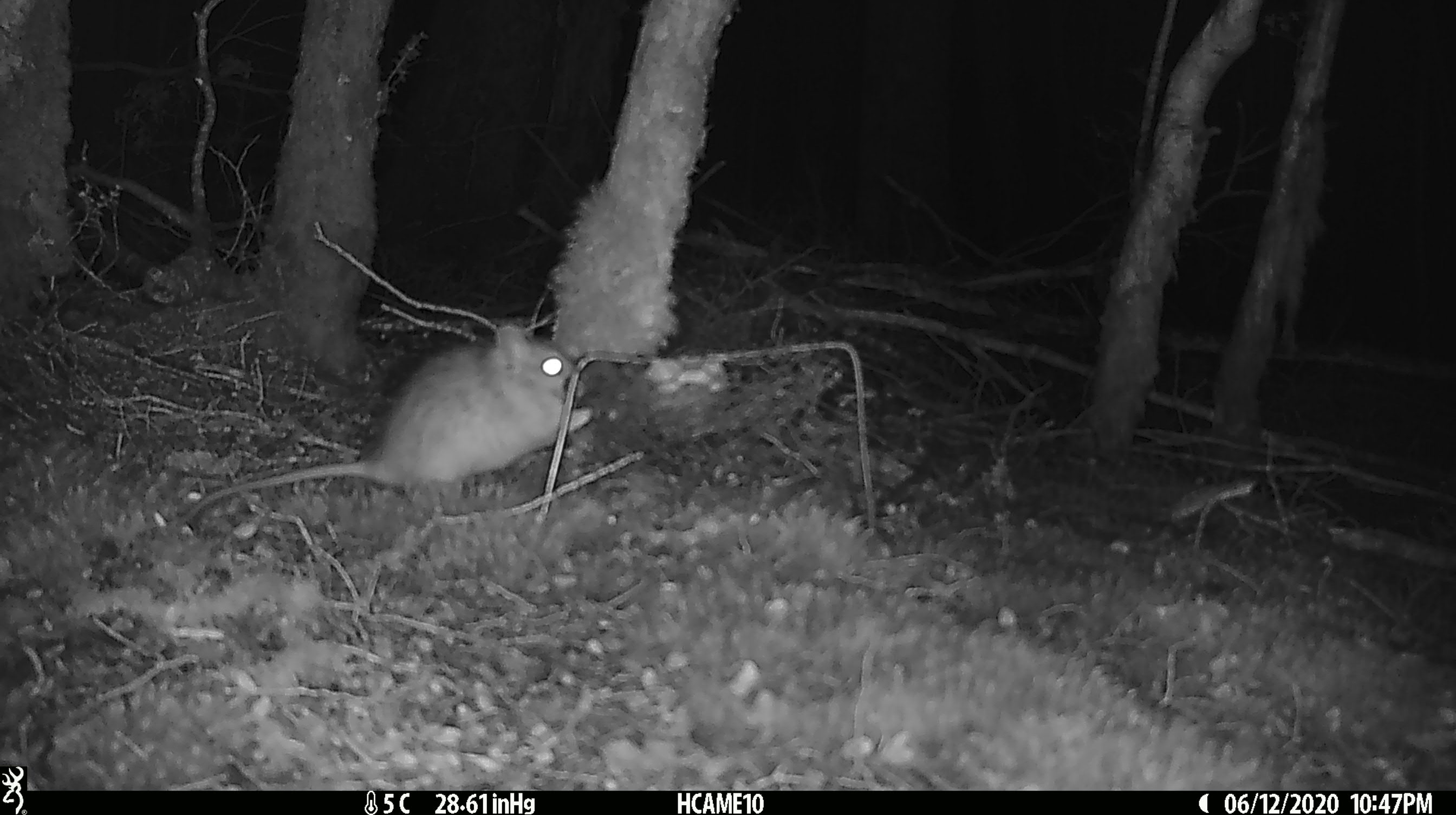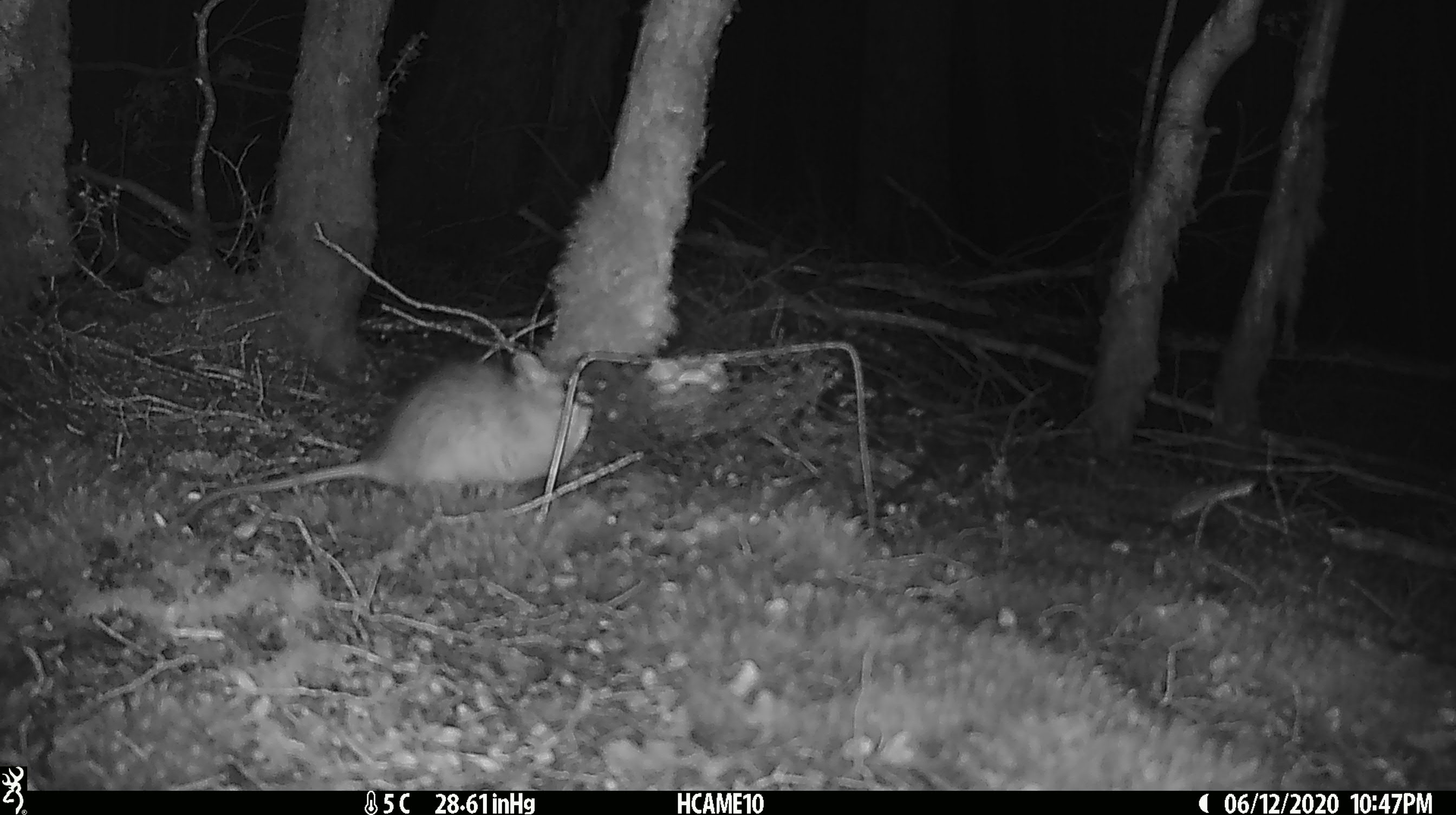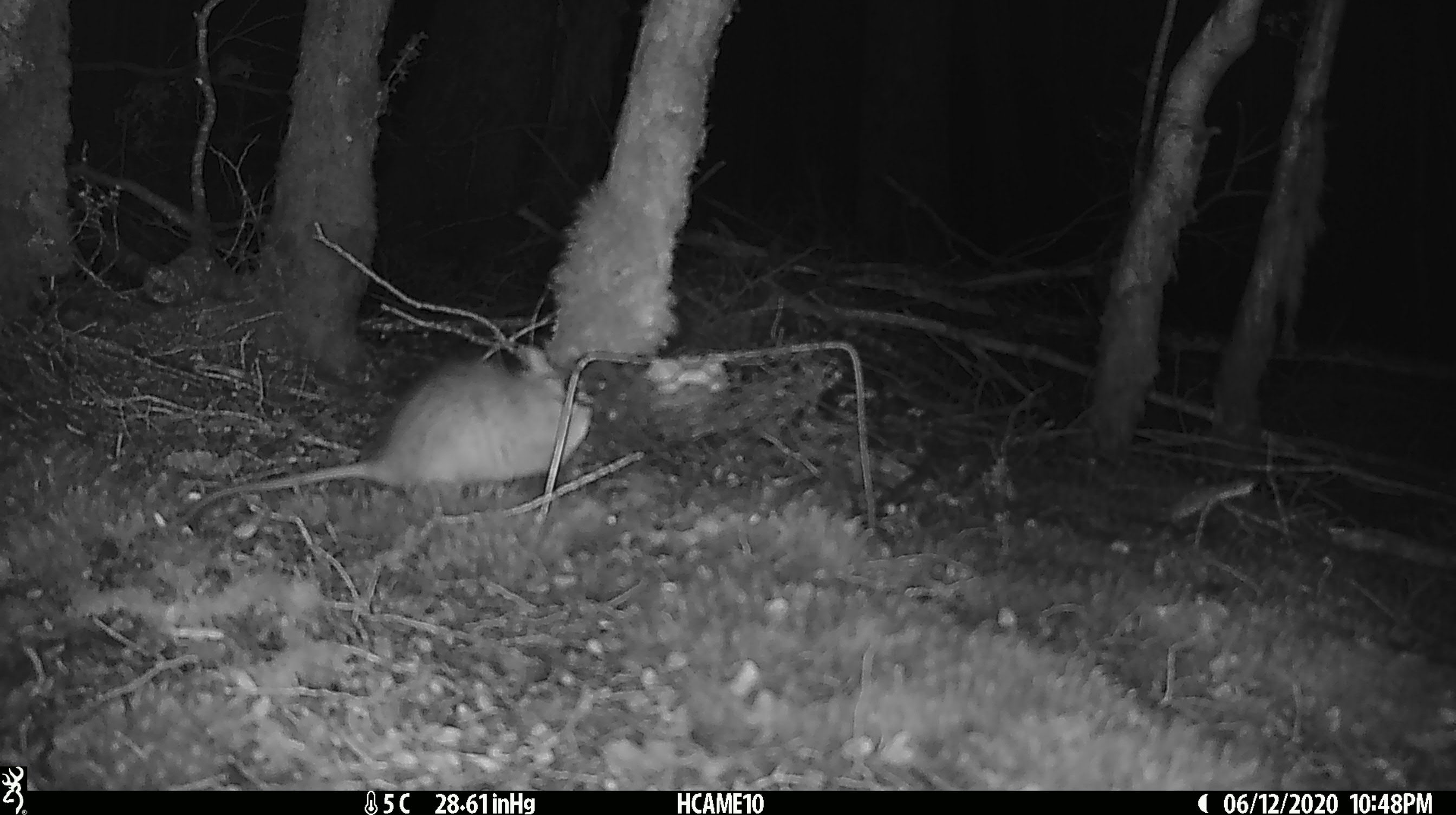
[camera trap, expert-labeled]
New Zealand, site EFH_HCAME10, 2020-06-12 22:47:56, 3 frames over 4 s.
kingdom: Animalia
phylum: Chordata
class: Mammalia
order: Rodentia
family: Muridae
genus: Rattus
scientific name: Rattus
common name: rat